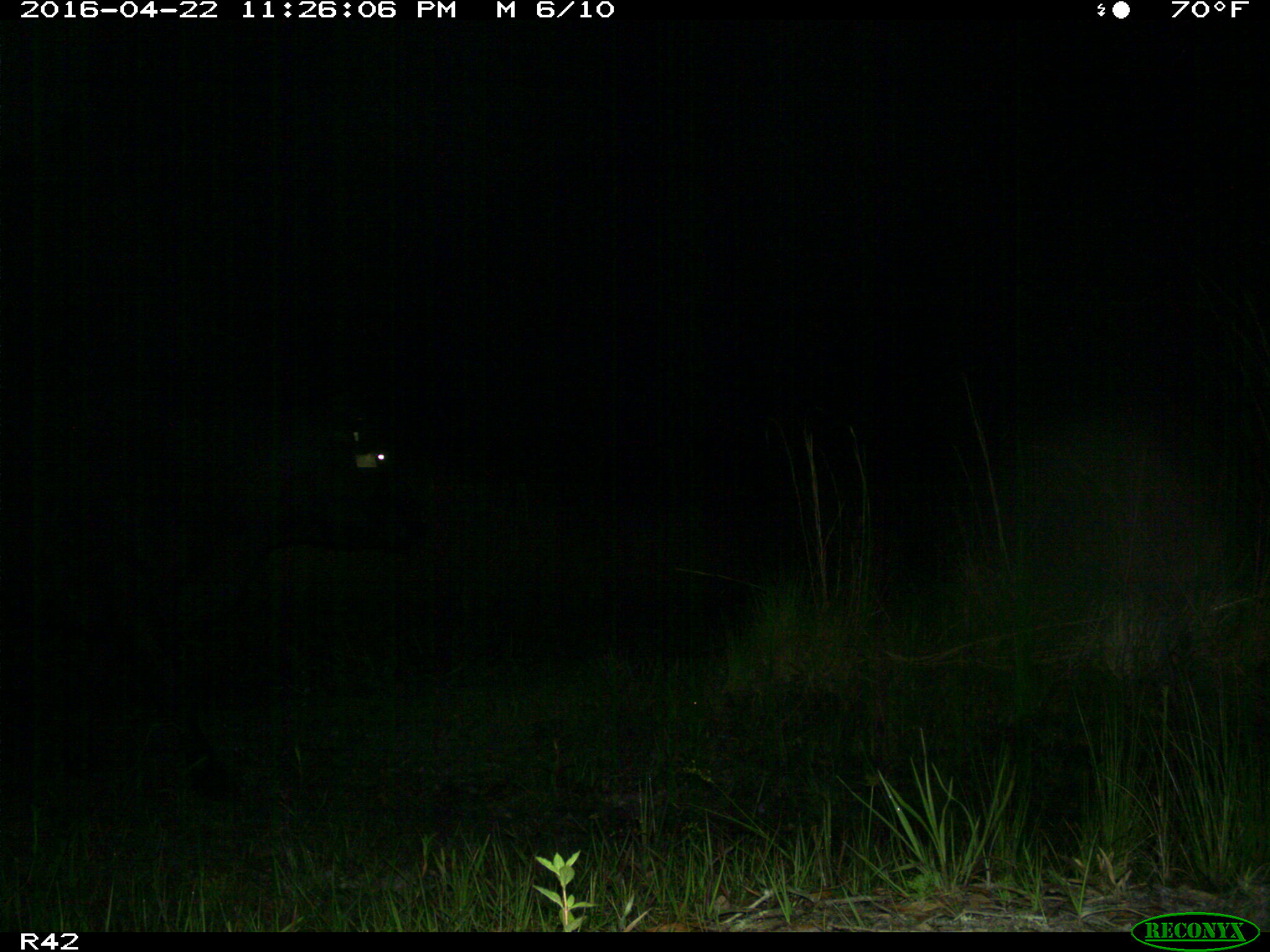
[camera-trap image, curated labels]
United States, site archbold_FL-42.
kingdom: Animalia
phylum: Chordata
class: Mammalia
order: Artiodactyla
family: Bovidae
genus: Bos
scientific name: Bos taurus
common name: domestic cow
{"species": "Bos taurus (domestic cow)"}